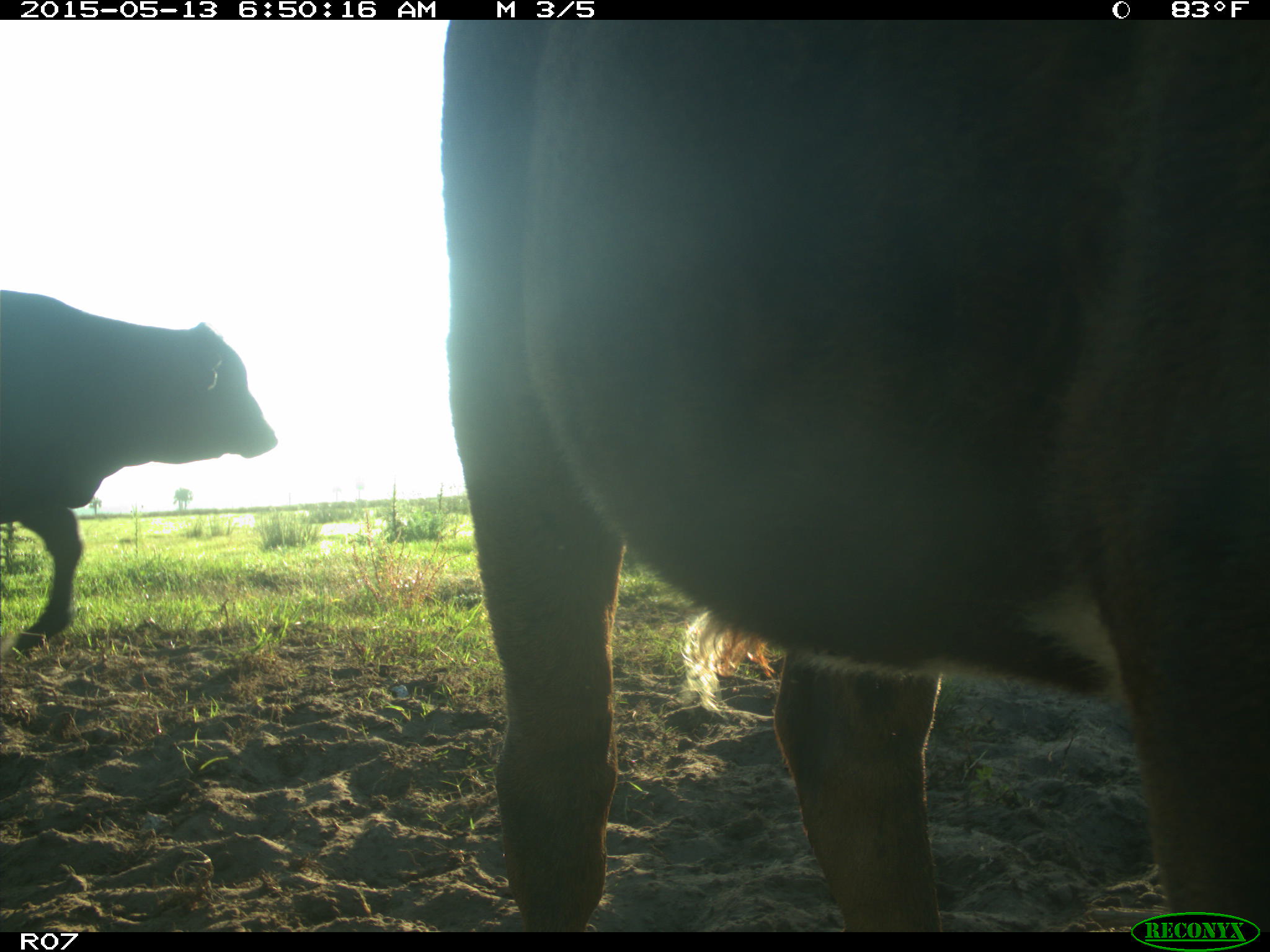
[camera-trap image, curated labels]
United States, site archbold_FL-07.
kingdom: Animalia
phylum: Chordata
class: Mammalia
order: Artiodactyla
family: Bovidae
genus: Bos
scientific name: Bos taurus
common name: domestic cow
Bos taurus (domestic cow).